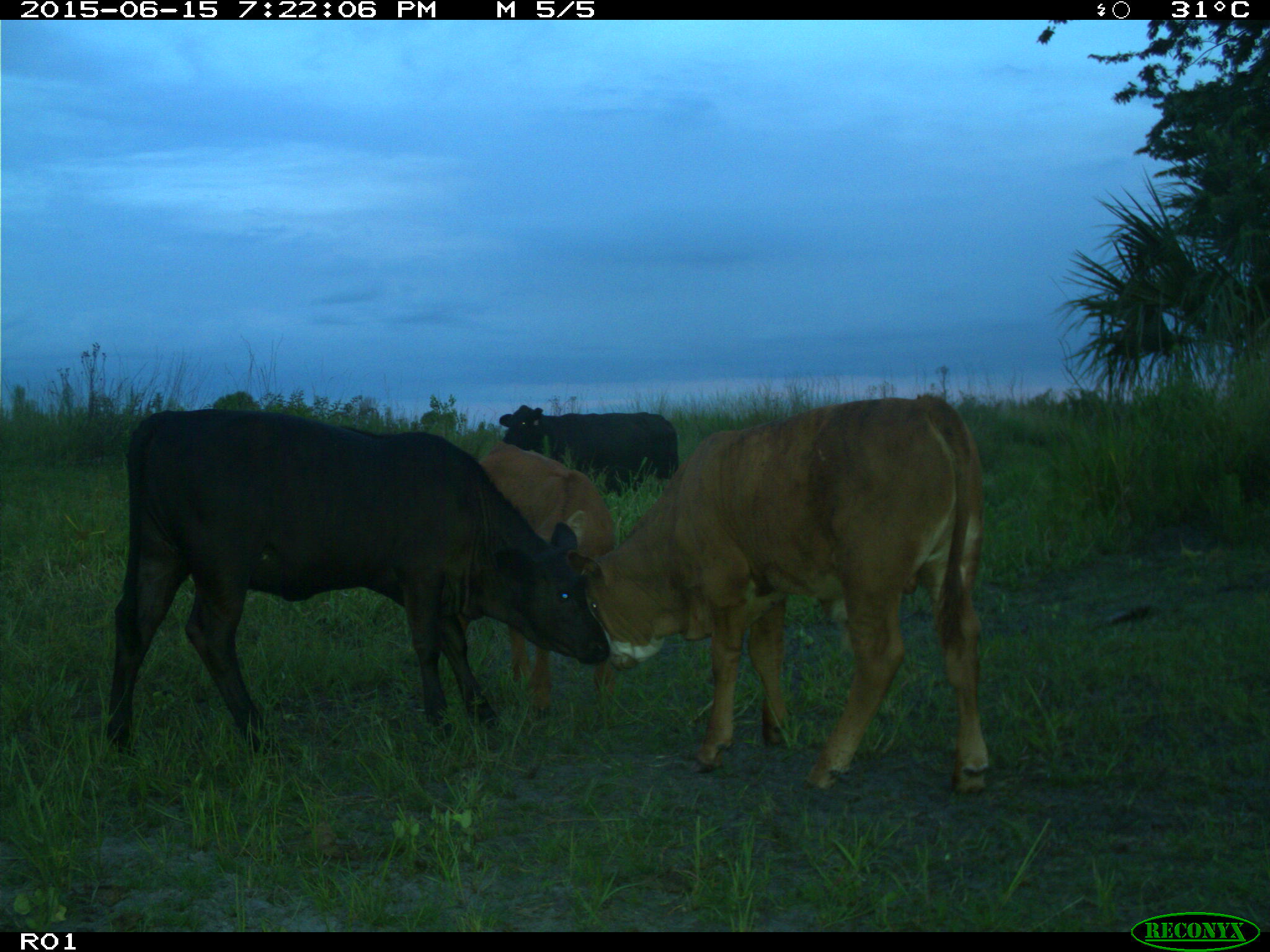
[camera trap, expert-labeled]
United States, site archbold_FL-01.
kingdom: Animalia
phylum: Chordata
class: Mammalia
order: Artiodactyla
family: Bovidae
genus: Bos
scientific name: Bos taurus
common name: domestic cow